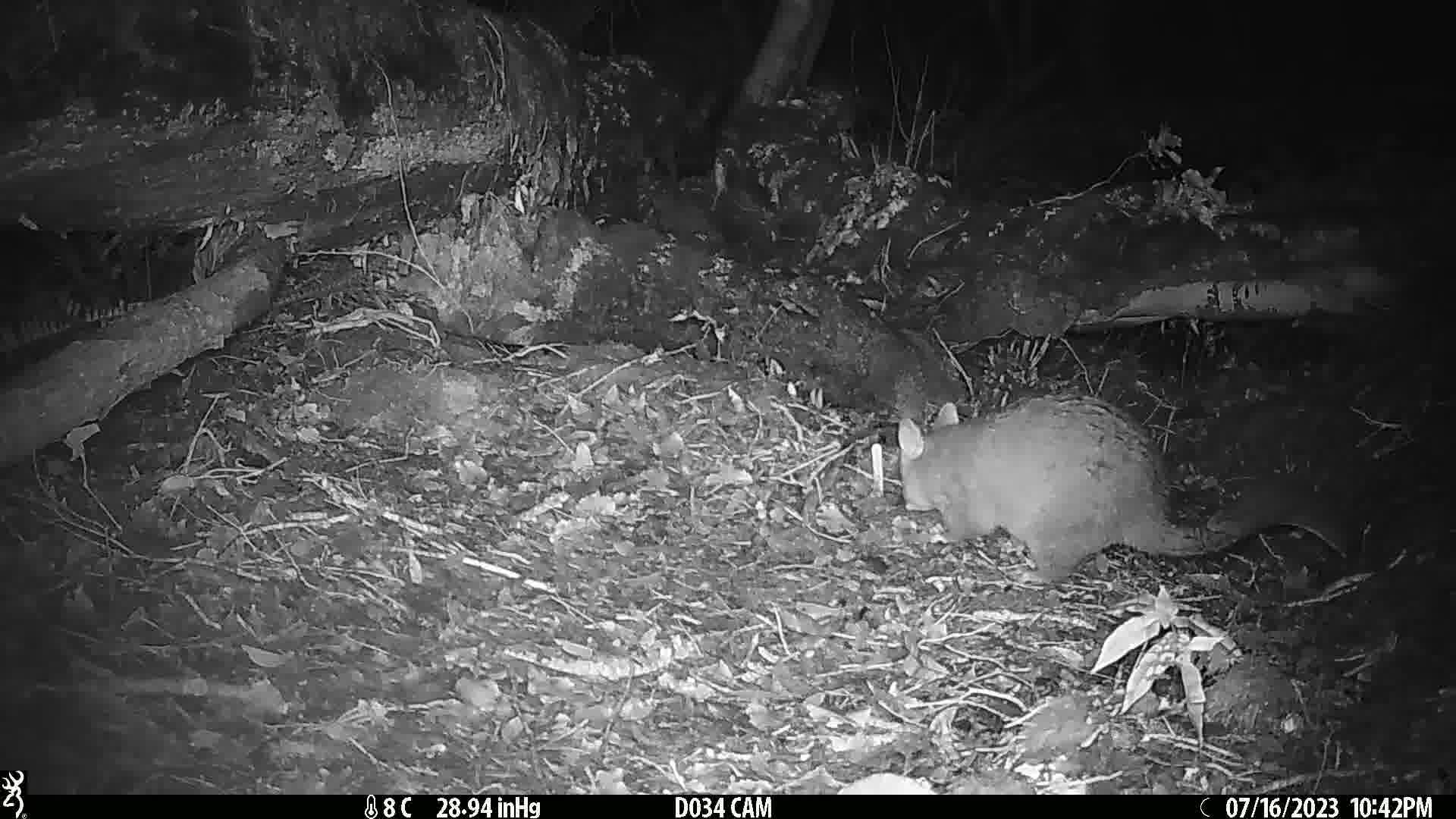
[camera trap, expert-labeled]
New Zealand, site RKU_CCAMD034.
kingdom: Animalia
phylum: Chordata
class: Mammalia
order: Diprotodontia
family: Phalangeridae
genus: Trichosurus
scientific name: Trichosurus vulpecula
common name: common brushtail possum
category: possum